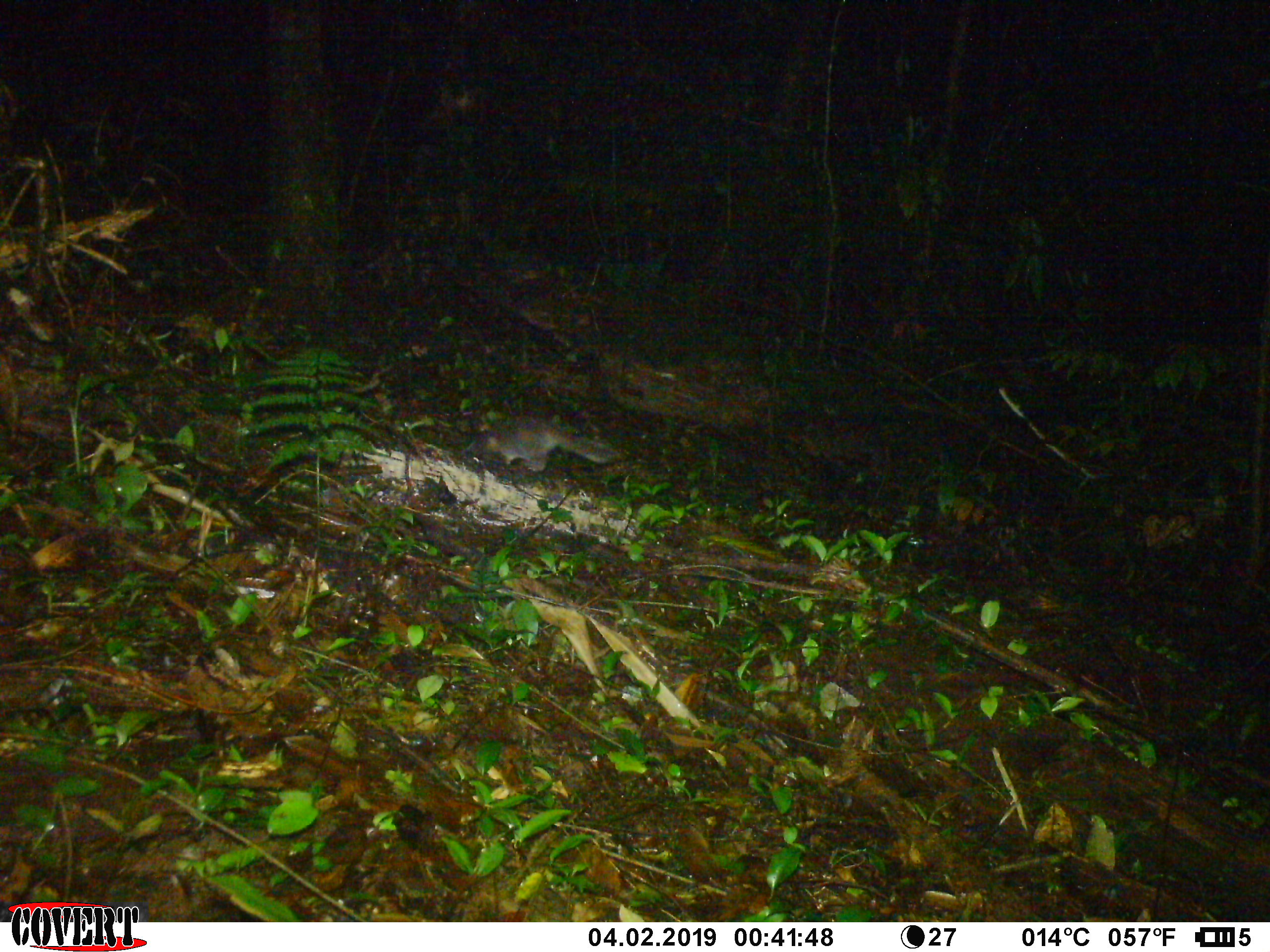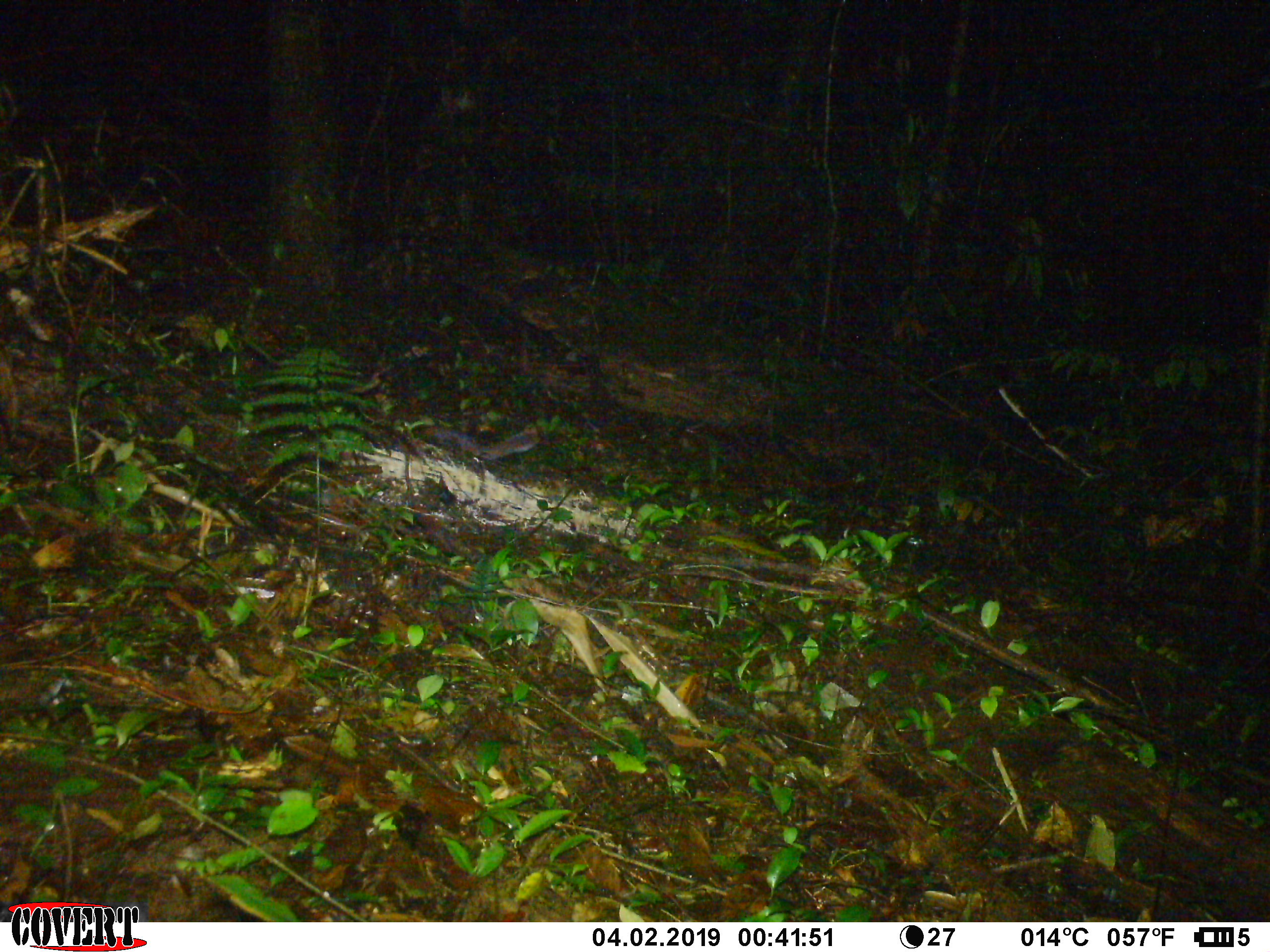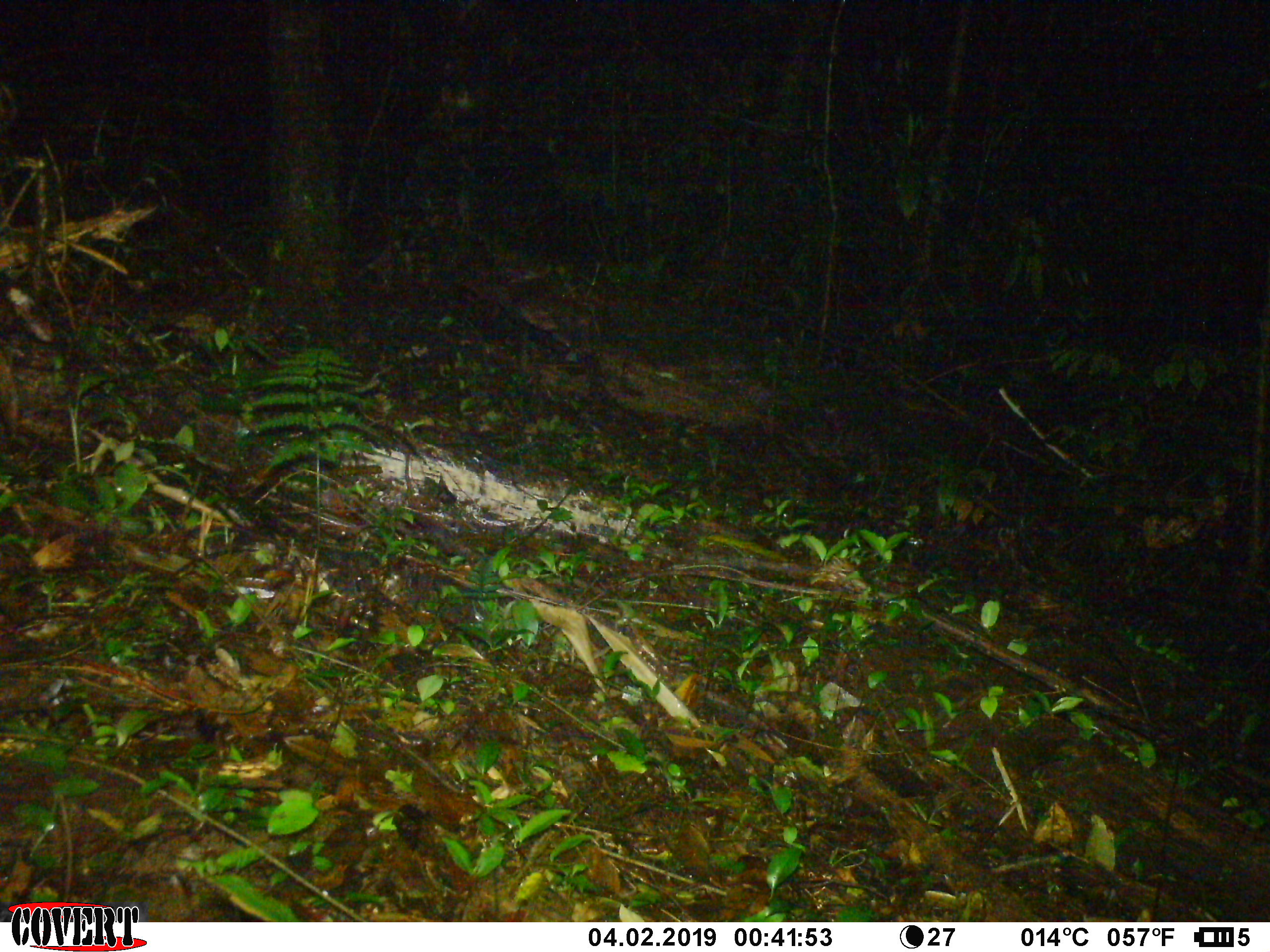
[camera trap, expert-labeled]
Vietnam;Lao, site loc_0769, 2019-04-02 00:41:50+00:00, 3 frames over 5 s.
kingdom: Animalia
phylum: Chordata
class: Mammalia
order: Carnivora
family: Mustelidae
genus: Melogale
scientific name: Melogale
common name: ferret badger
Ferret badger (Melogale). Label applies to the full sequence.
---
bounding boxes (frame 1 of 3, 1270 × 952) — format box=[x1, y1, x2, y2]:
ferret badger: box=[461, 414, 627, 476]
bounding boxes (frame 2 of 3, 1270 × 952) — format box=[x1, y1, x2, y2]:
ferret badger: box=[390, 425, 545, 460]